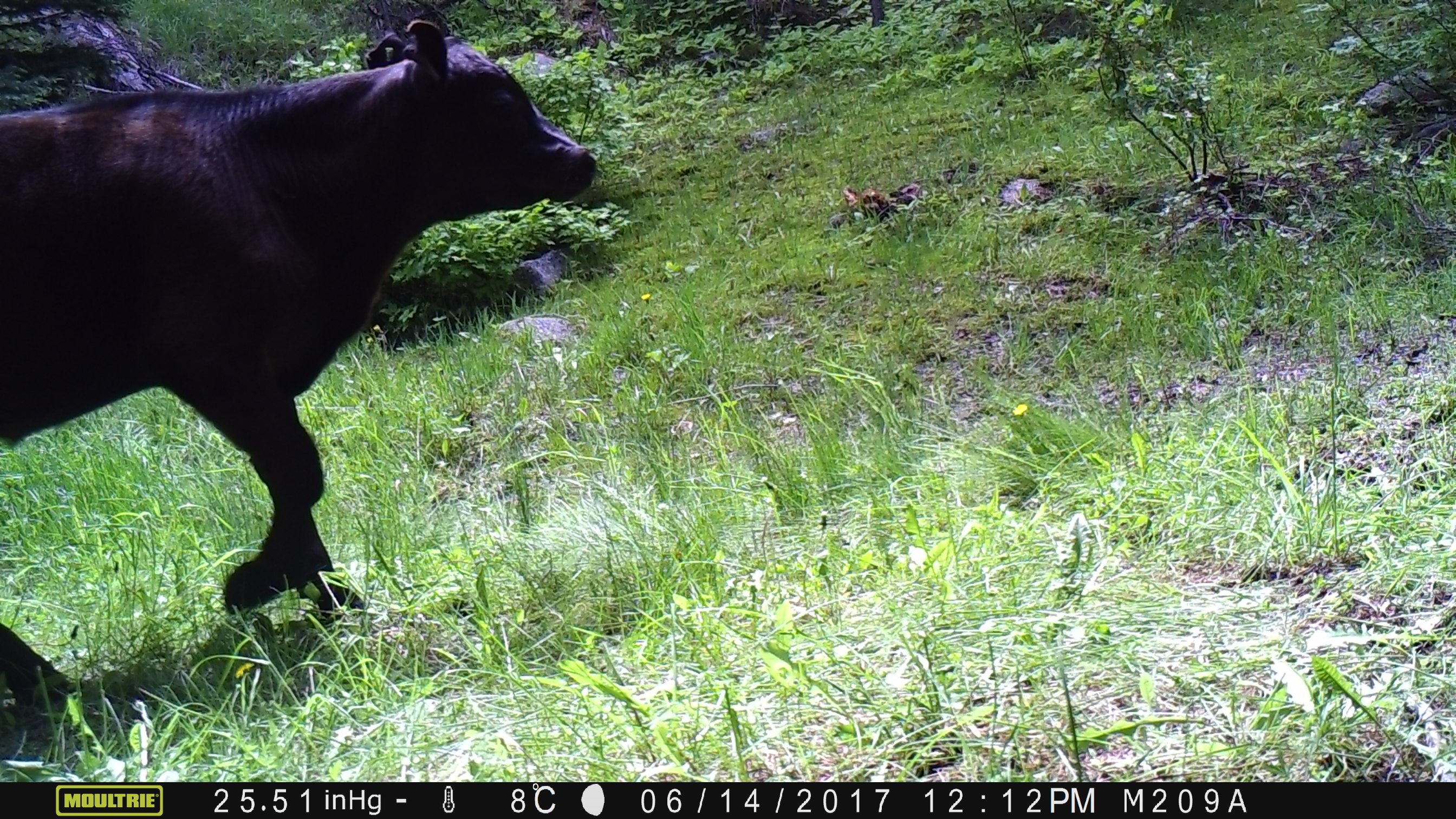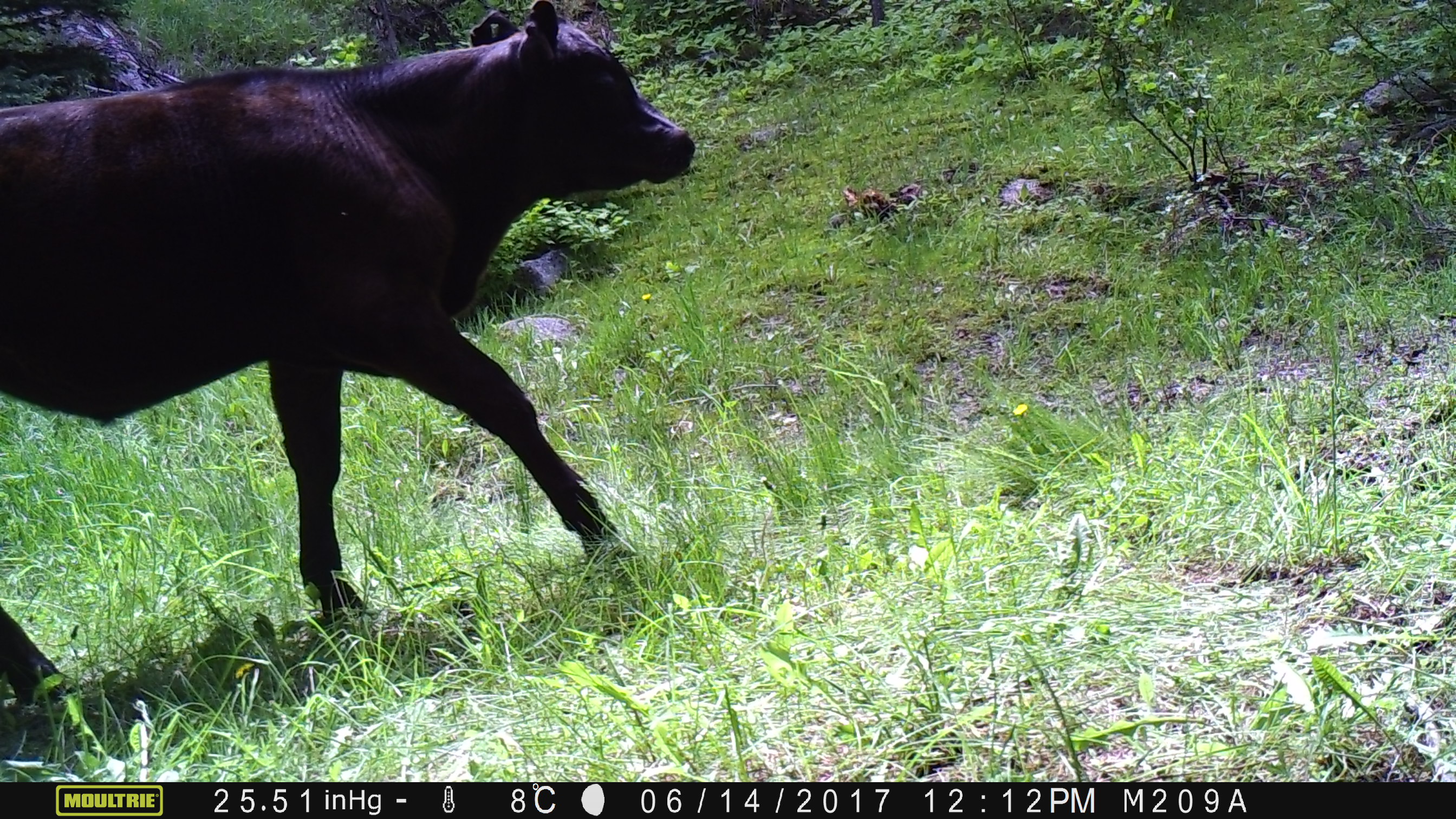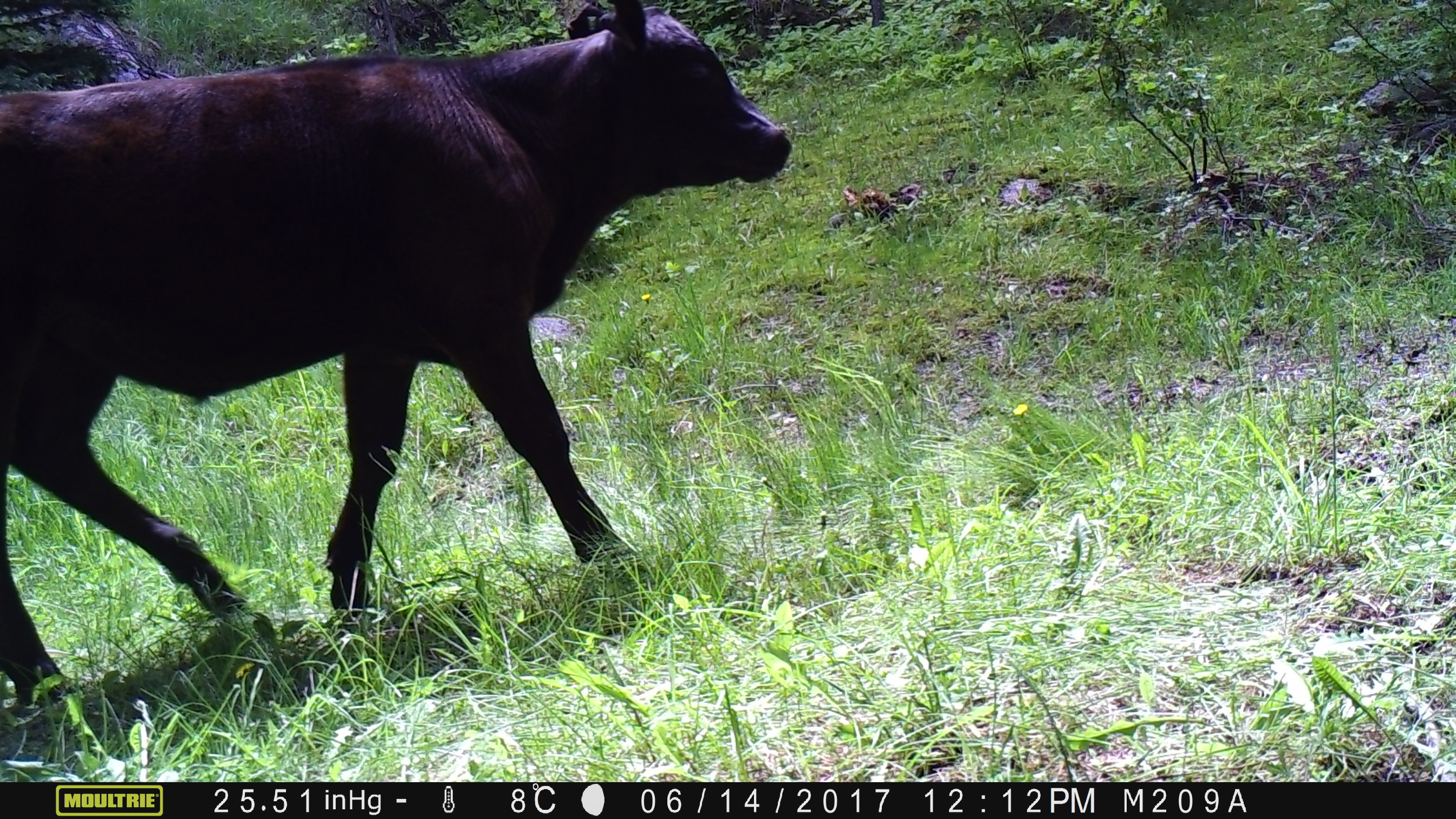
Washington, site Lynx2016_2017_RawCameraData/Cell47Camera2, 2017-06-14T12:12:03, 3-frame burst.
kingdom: Animalia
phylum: Chordata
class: Mammalia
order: Artiodactyla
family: Bovidae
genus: Bos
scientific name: Bos taurus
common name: domestic cattle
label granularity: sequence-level